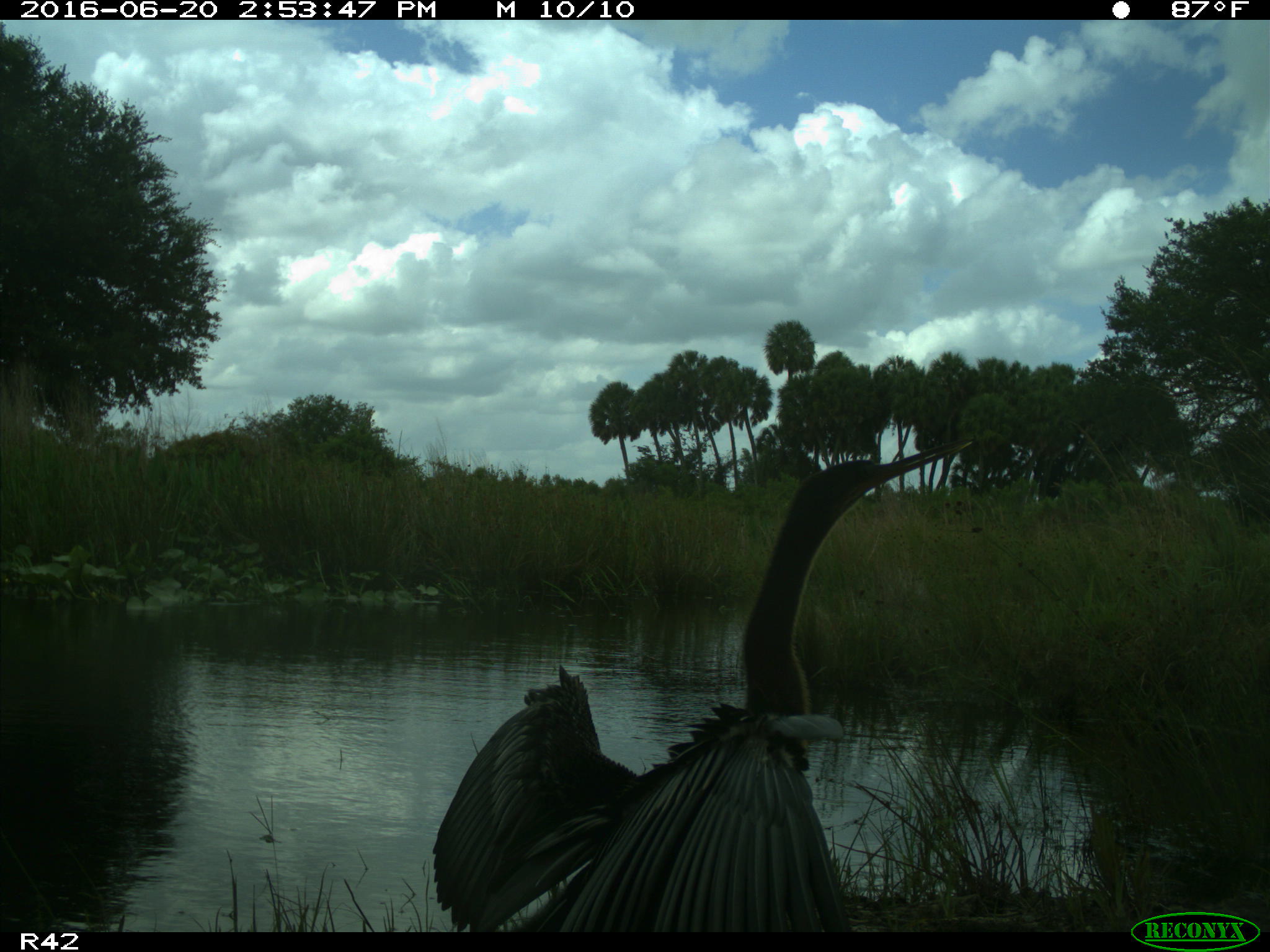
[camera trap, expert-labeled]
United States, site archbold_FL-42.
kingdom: Animalia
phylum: Chordata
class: Aves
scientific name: Aves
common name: birds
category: unidentified bird